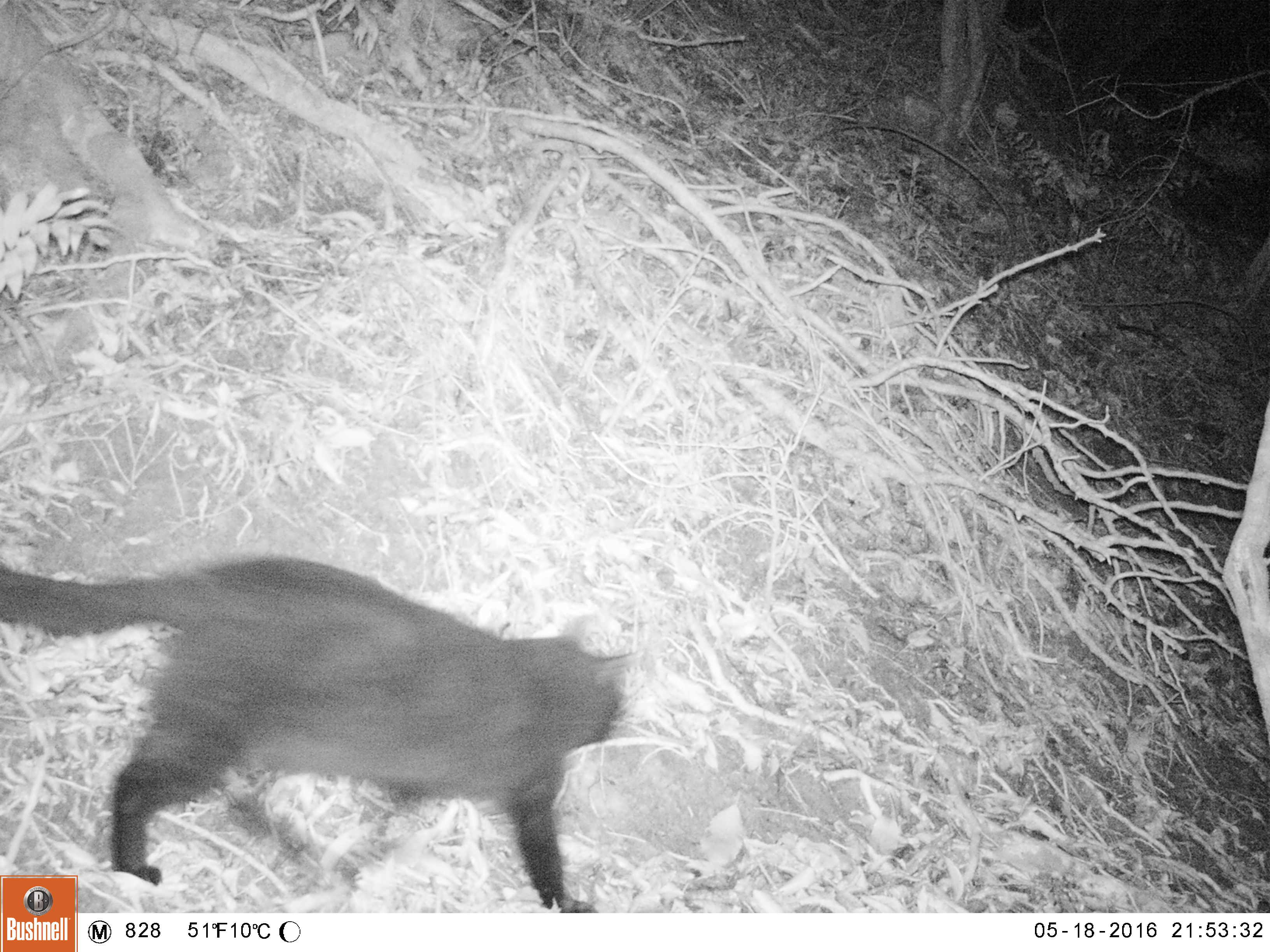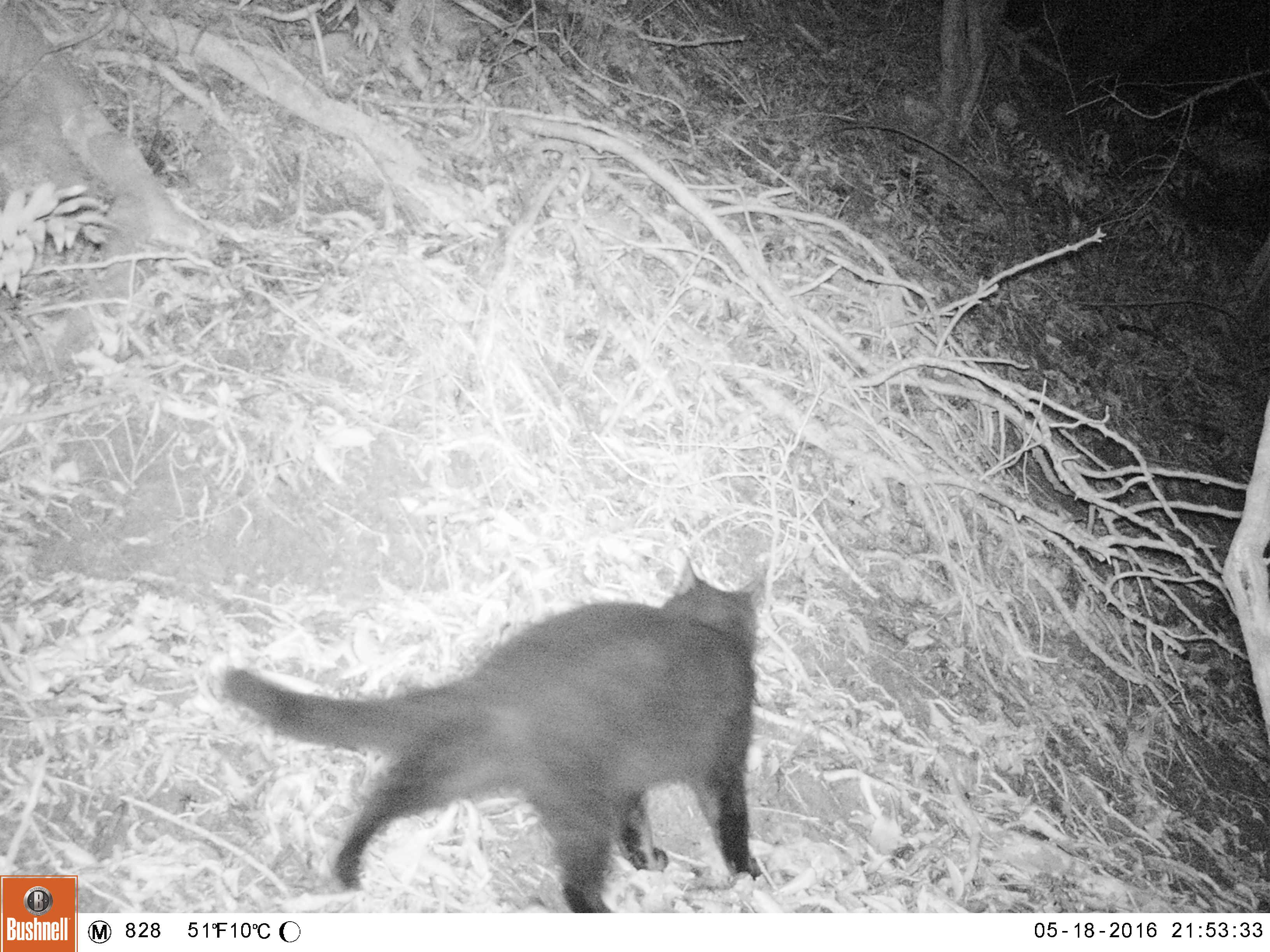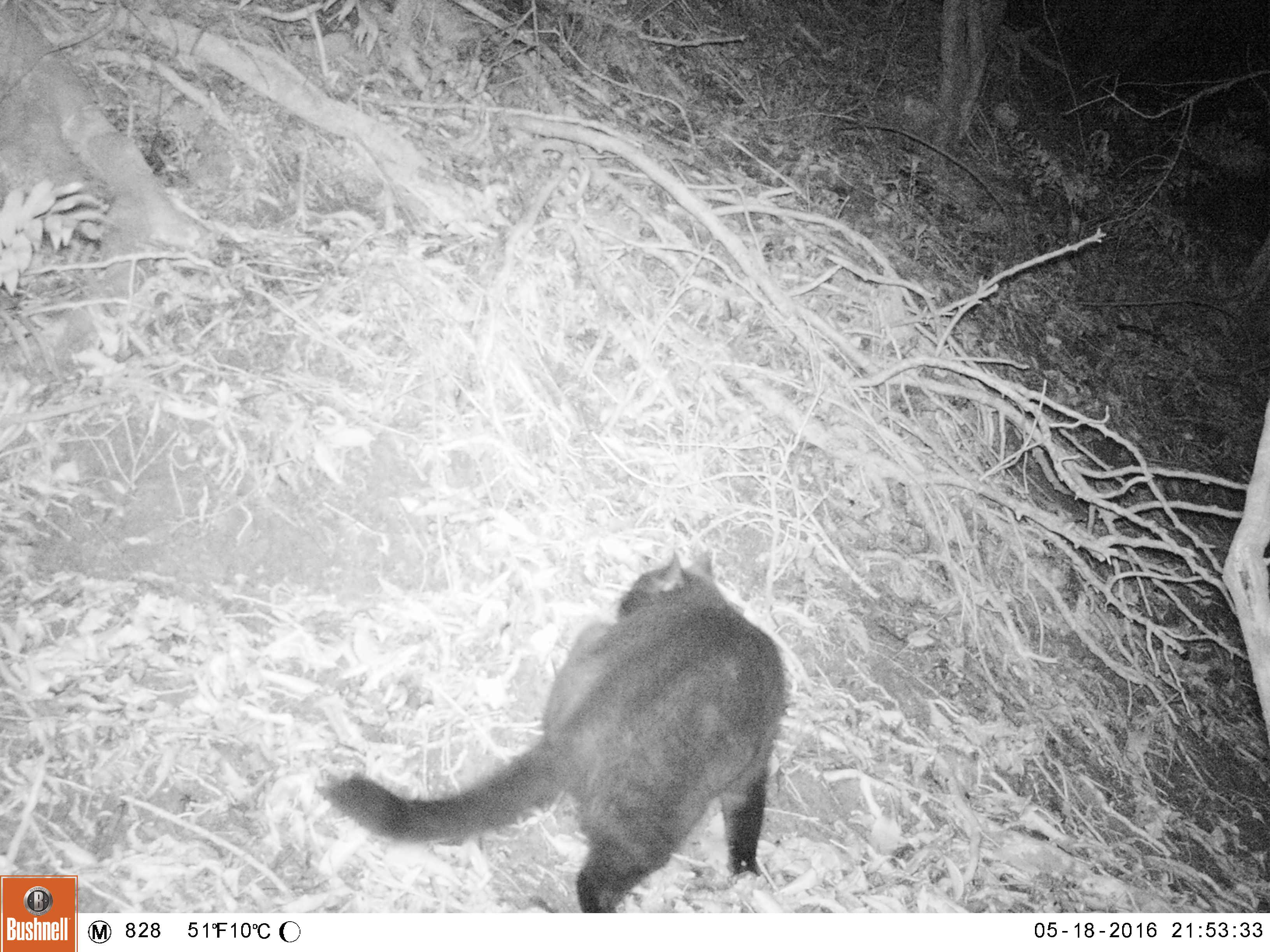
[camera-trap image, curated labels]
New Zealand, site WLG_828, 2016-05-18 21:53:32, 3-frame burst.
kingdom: Animalia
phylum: Chordata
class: Mammalia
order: Carnivora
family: Felidae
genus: Felis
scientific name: Felis catus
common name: domestic cat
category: cat